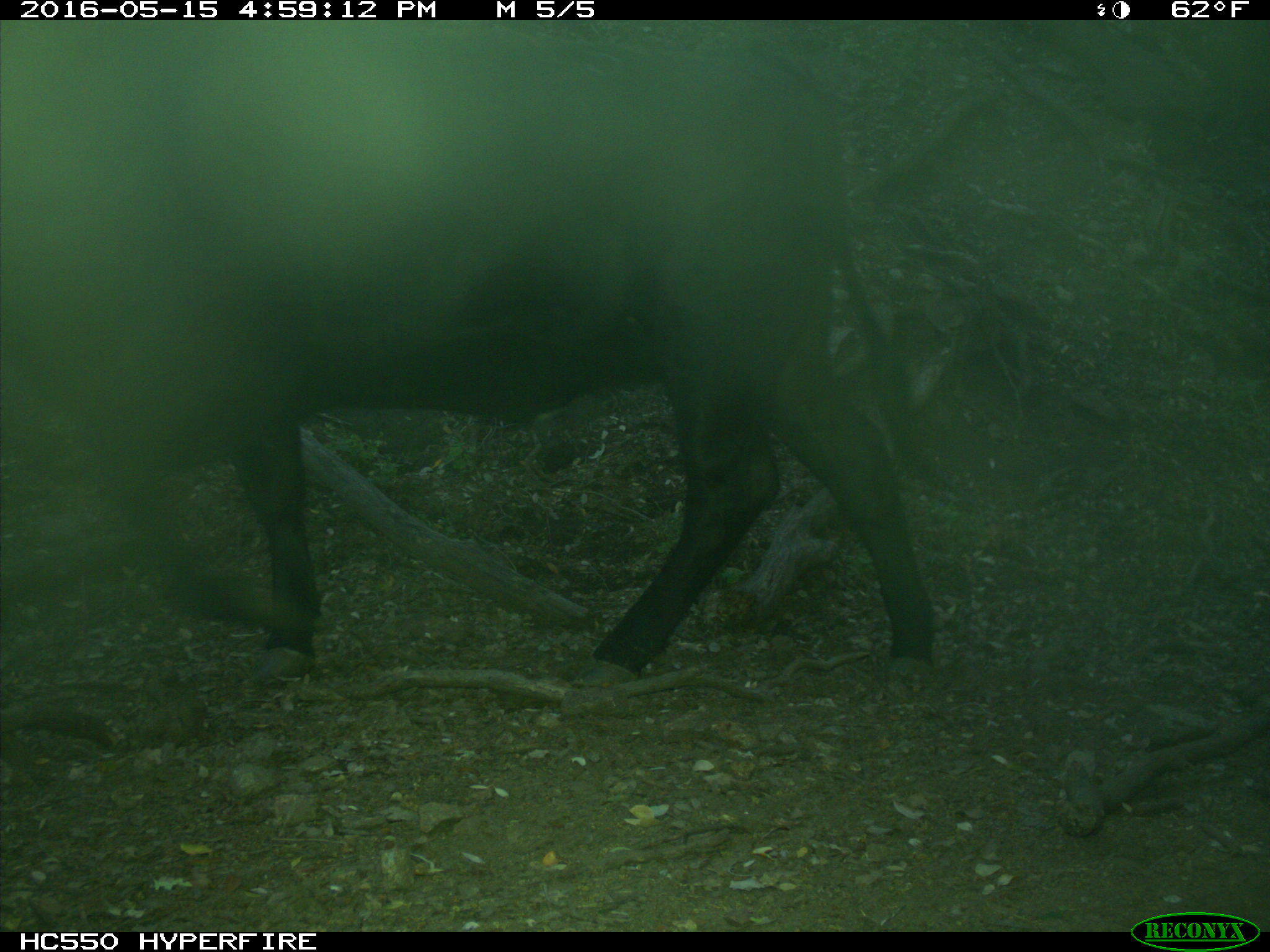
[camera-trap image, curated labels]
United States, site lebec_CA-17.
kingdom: Animalia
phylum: Chordata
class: Mammalia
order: Artiodactyla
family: Bovidae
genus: Bos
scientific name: Bos taurus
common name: domestic cow